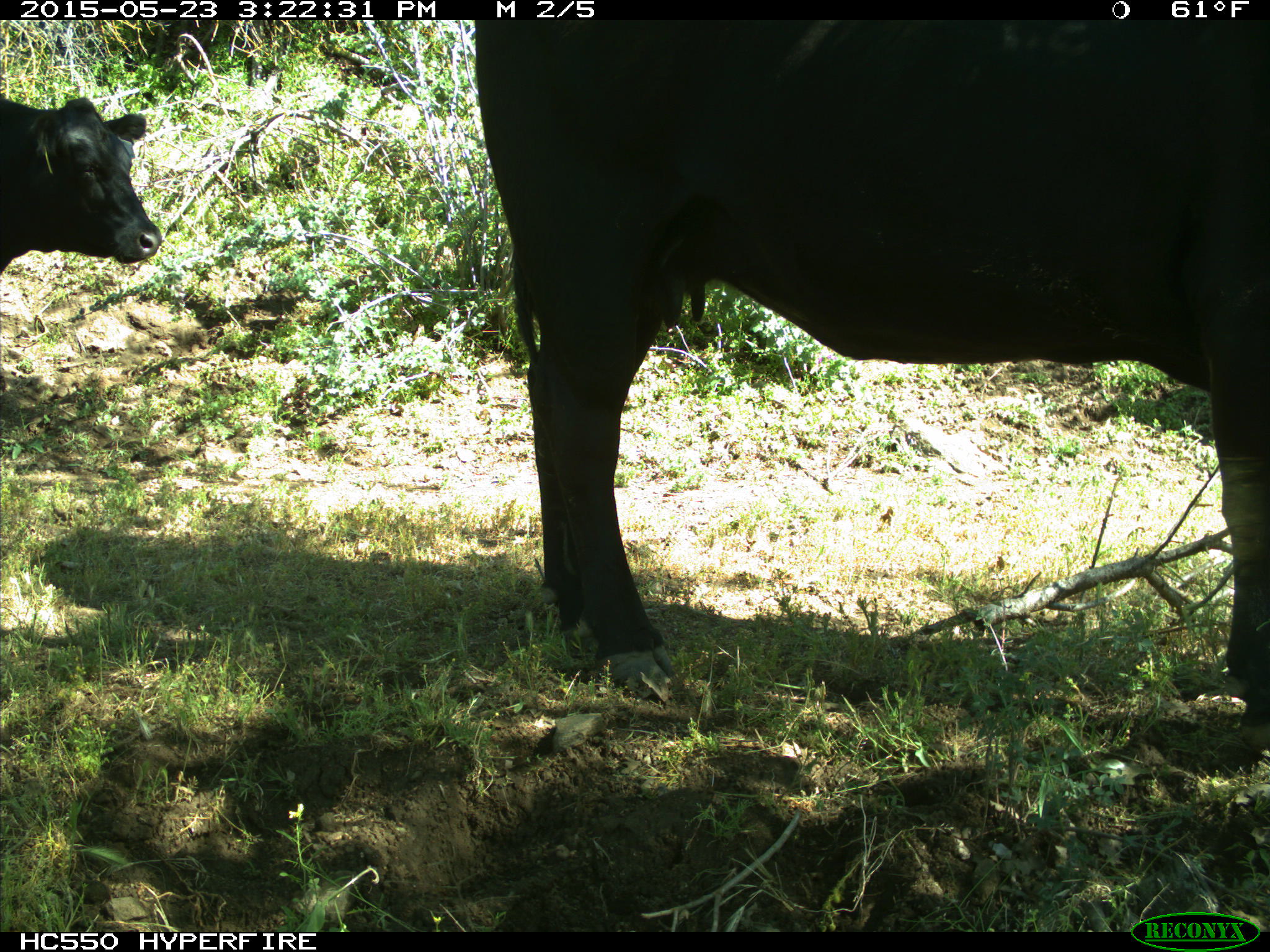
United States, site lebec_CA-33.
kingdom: Animalia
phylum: Chordata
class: Mammalia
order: Artiodactyla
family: Bovidae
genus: Bos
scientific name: Bos taurus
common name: domestic cow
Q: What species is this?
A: Bos taurus (domestic cow).